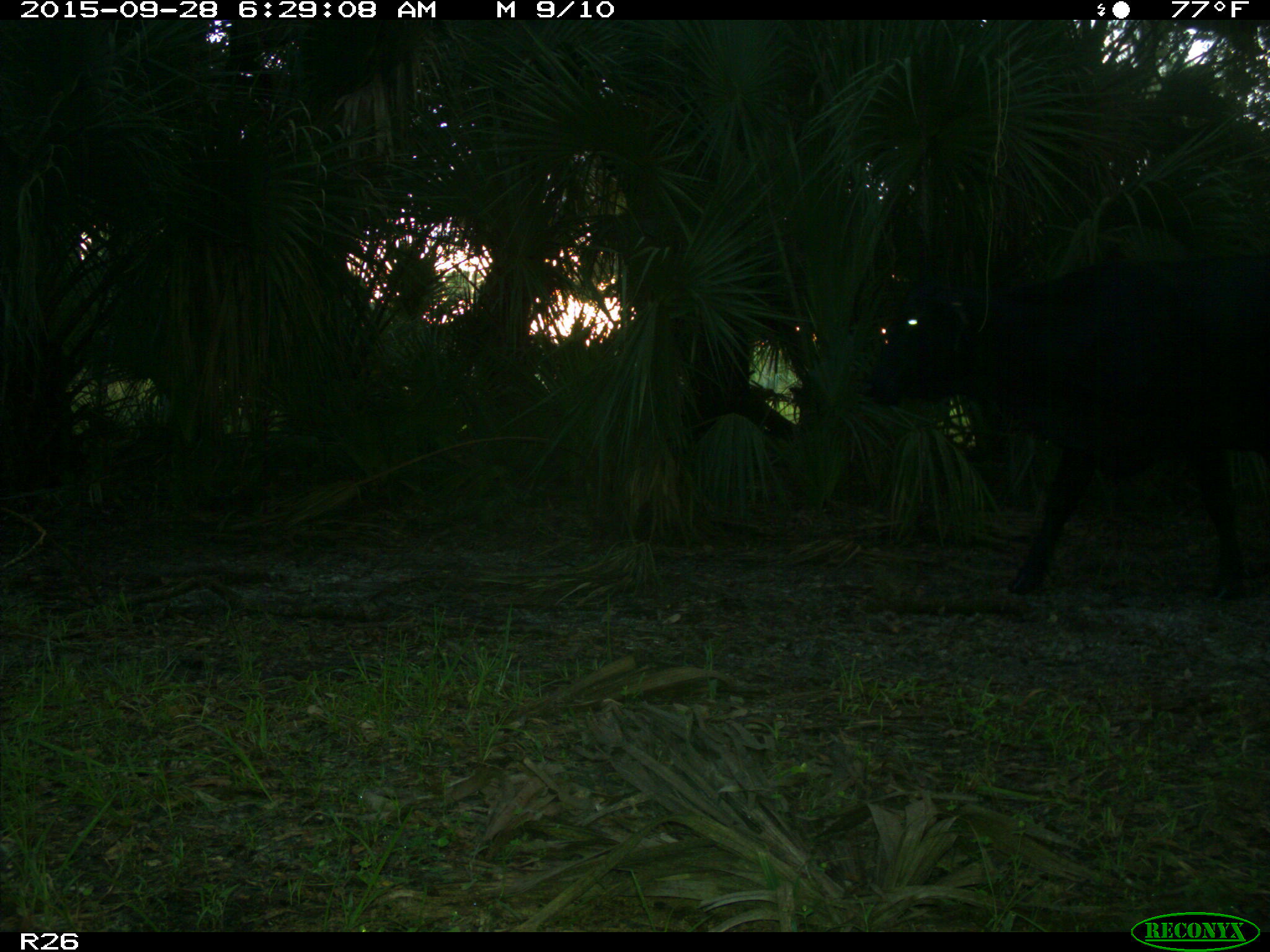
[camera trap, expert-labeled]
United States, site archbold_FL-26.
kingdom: Animalia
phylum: Chordata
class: Mammalia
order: Artiodactyla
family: Bovidae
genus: Bos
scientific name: Bos taurus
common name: domestic cow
Bos taurus (domestic cow).